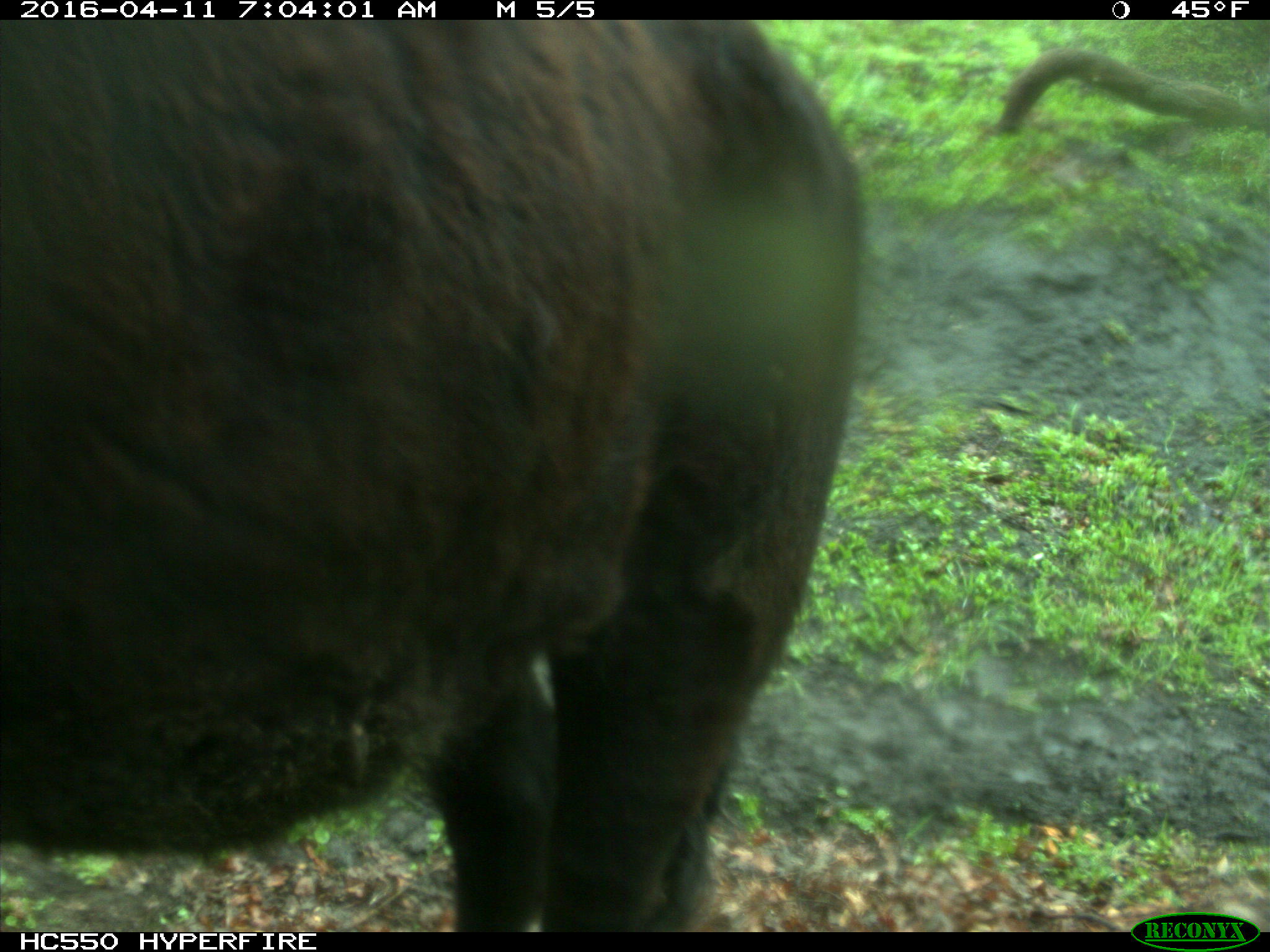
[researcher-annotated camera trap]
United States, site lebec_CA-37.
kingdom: Animalia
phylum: Chordata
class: Mammalia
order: Artiodactyla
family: Bovidae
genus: Bos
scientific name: Bos taurus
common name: domestic cow